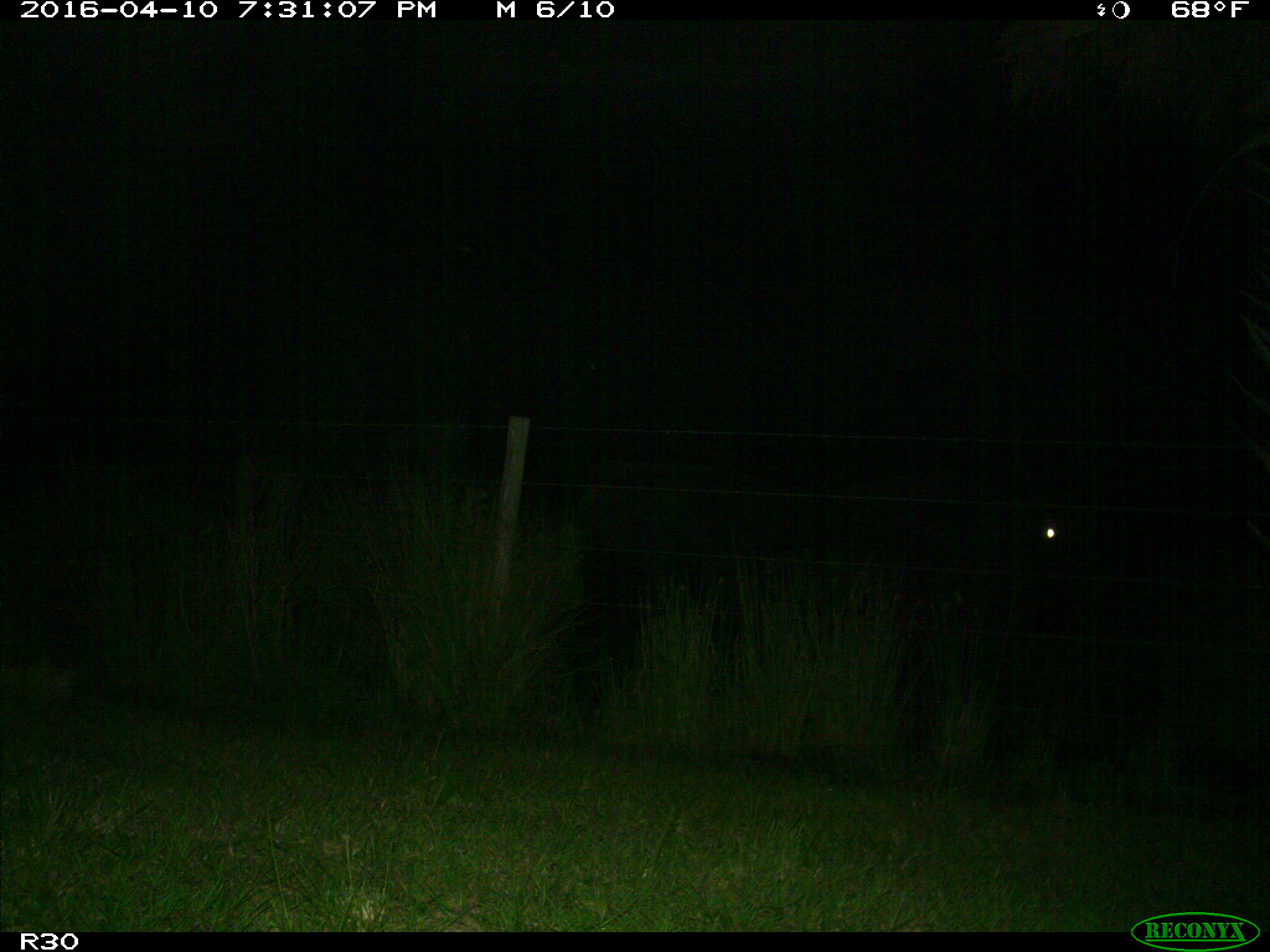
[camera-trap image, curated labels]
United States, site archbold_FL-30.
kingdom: Animalia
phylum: Chordata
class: Mammalia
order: Artiodactyla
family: Bovidae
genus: Bos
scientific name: Bos taurus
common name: domestic cow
Bos taurus (domestic cow).